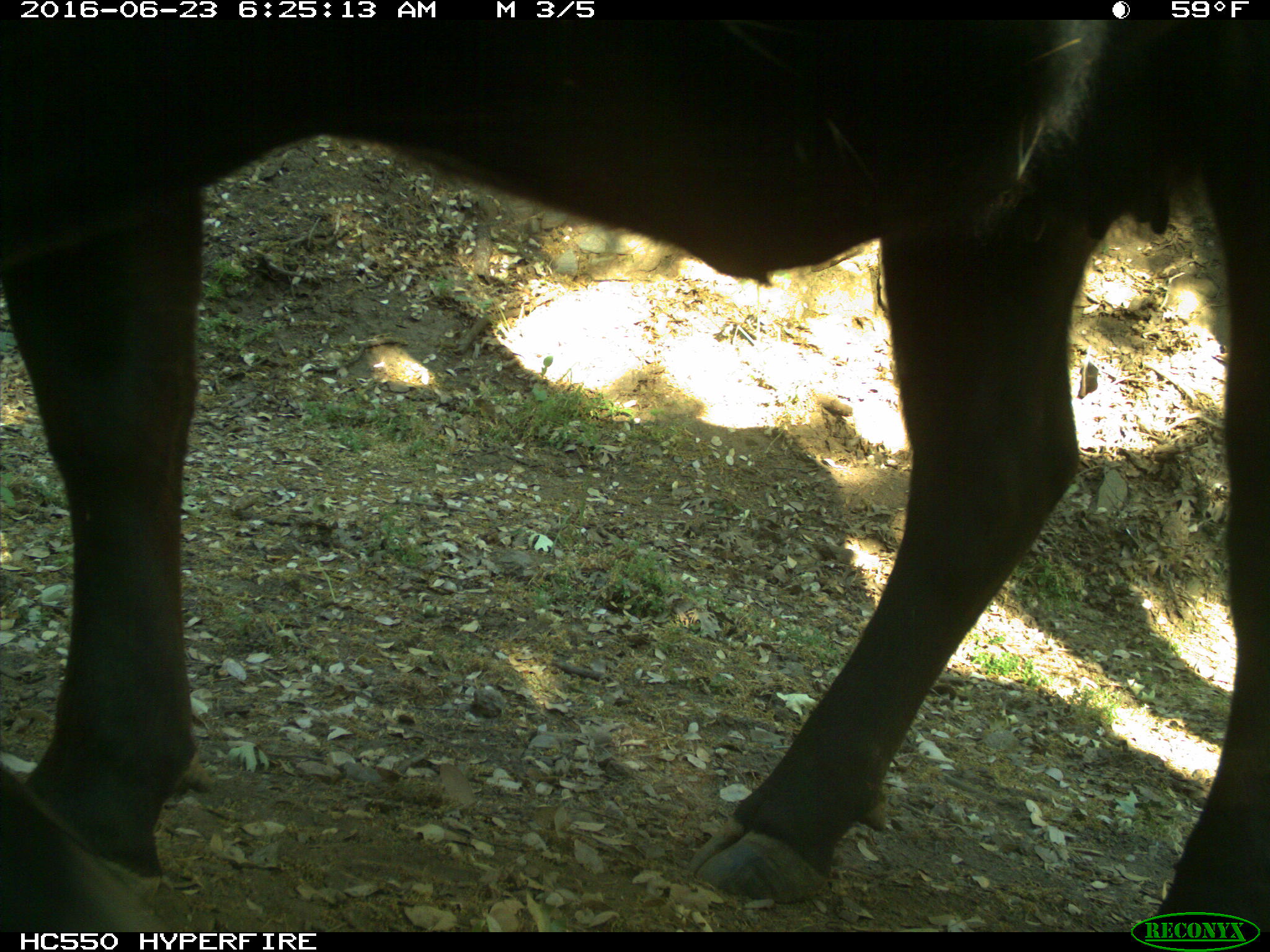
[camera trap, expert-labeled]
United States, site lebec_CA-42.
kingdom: Animalia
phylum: Chordata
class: Mammalia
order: Artiodactyla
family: Bovidae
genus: Bos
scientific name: Bos taurus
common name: domestic cow